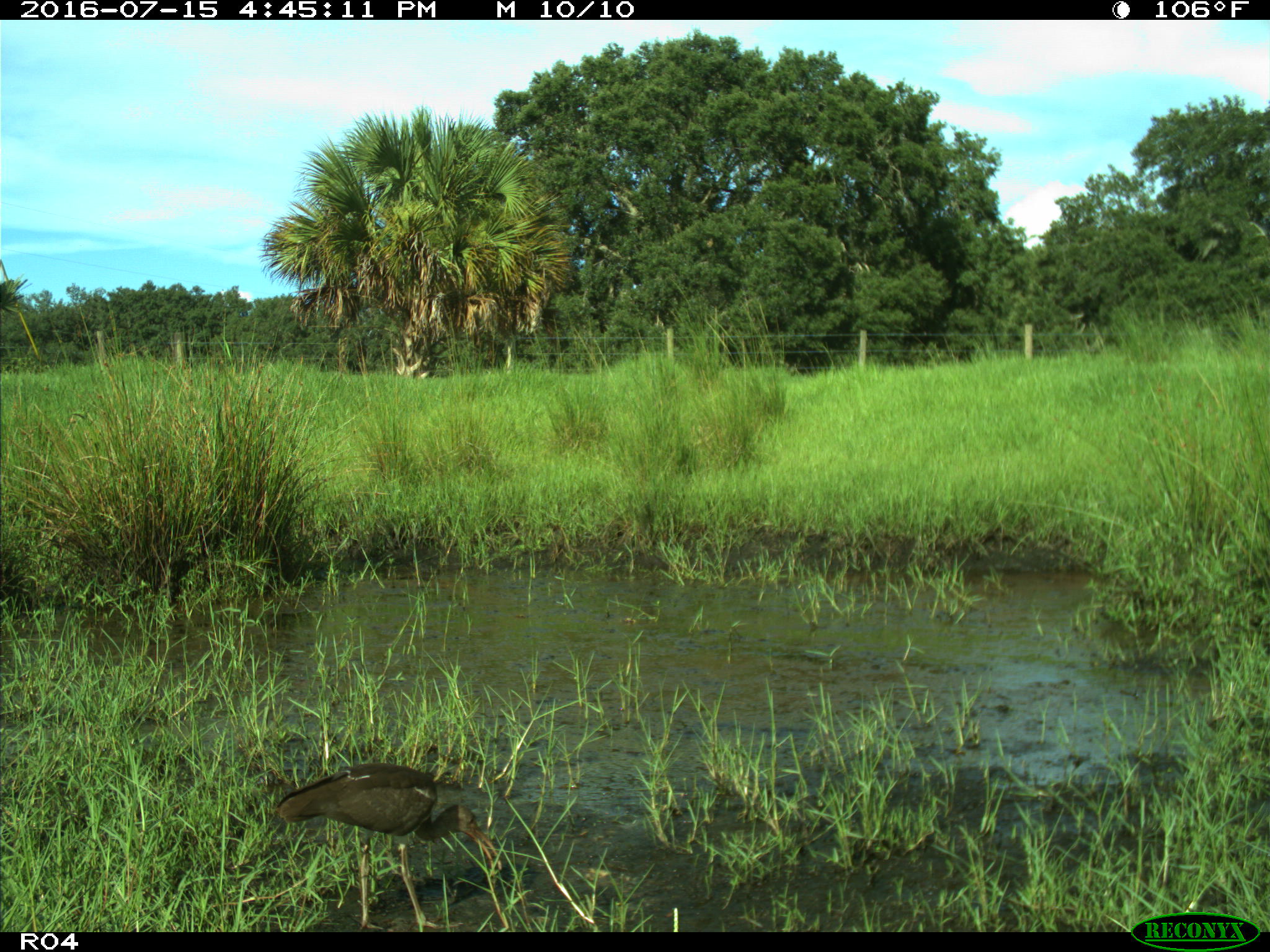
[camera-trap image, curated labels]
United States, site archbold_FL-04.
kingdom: Animalia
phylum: Chordata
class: Aves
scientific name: Aves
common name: birds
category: unidentified bird